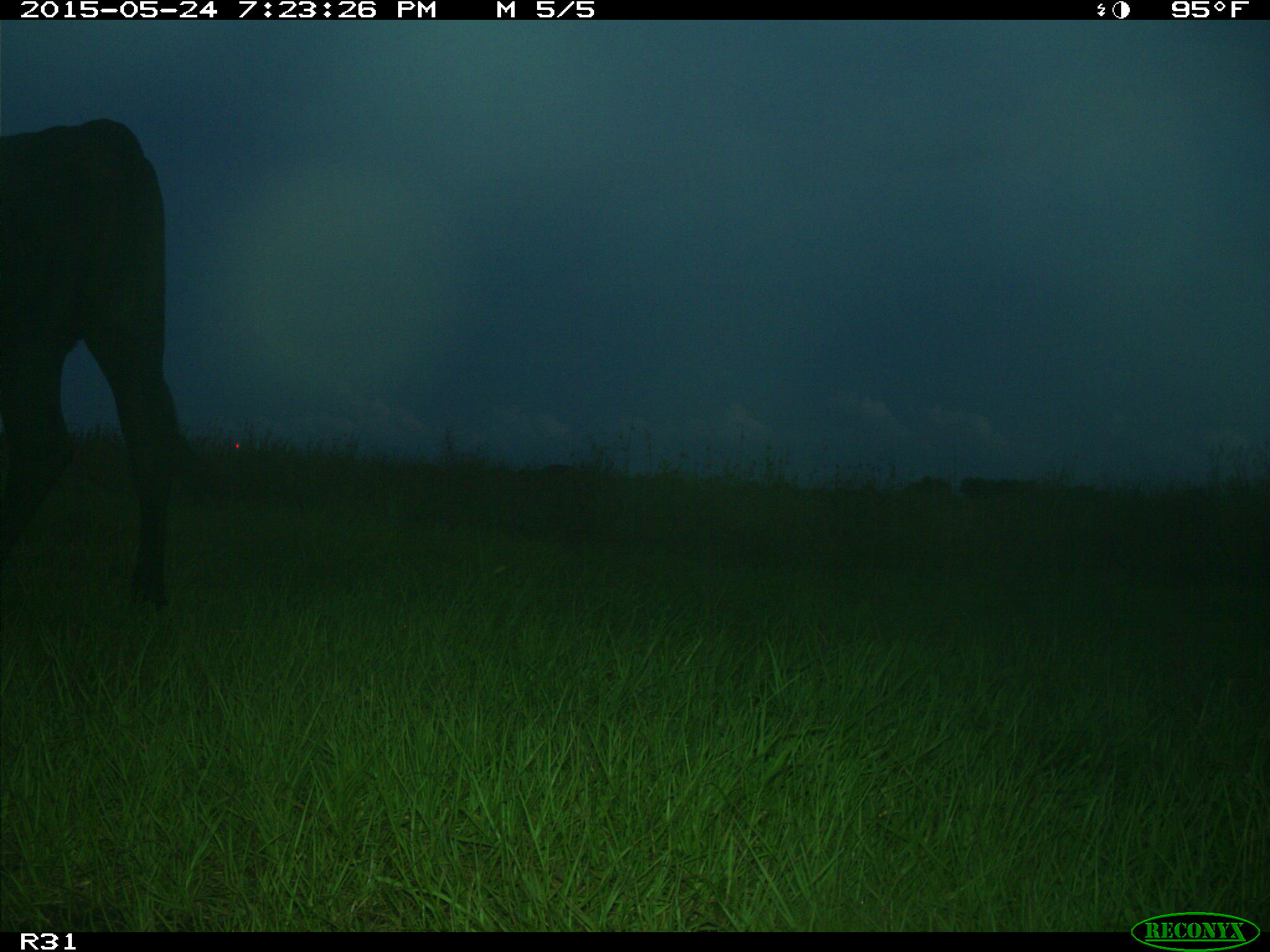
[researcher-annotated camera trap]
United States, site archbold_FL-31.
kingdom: Animalia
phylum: Chordata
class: Mammalia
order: Artiodactyla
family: Bovidae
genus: Bos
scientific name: Bos taurus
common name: domestic cow